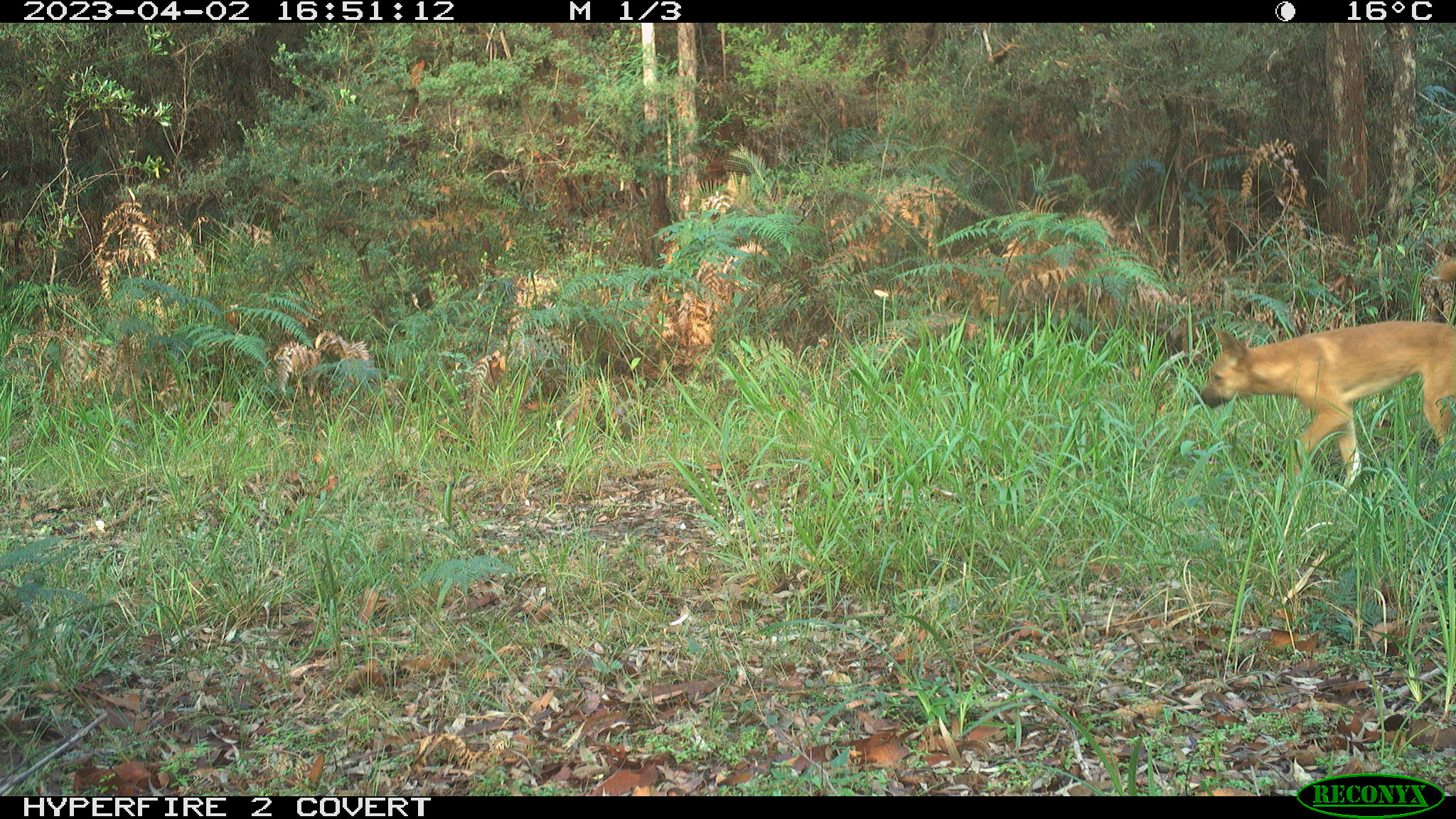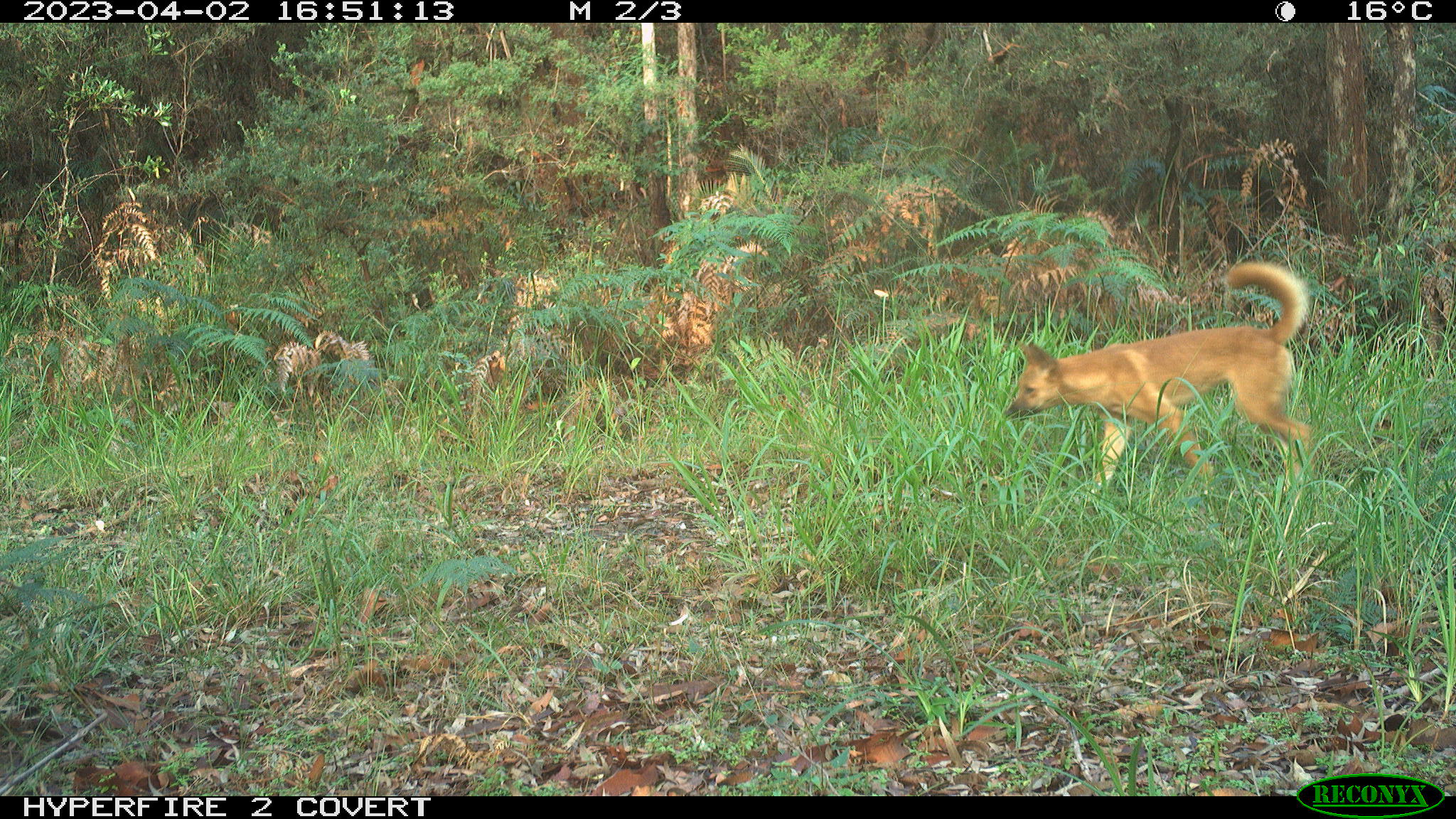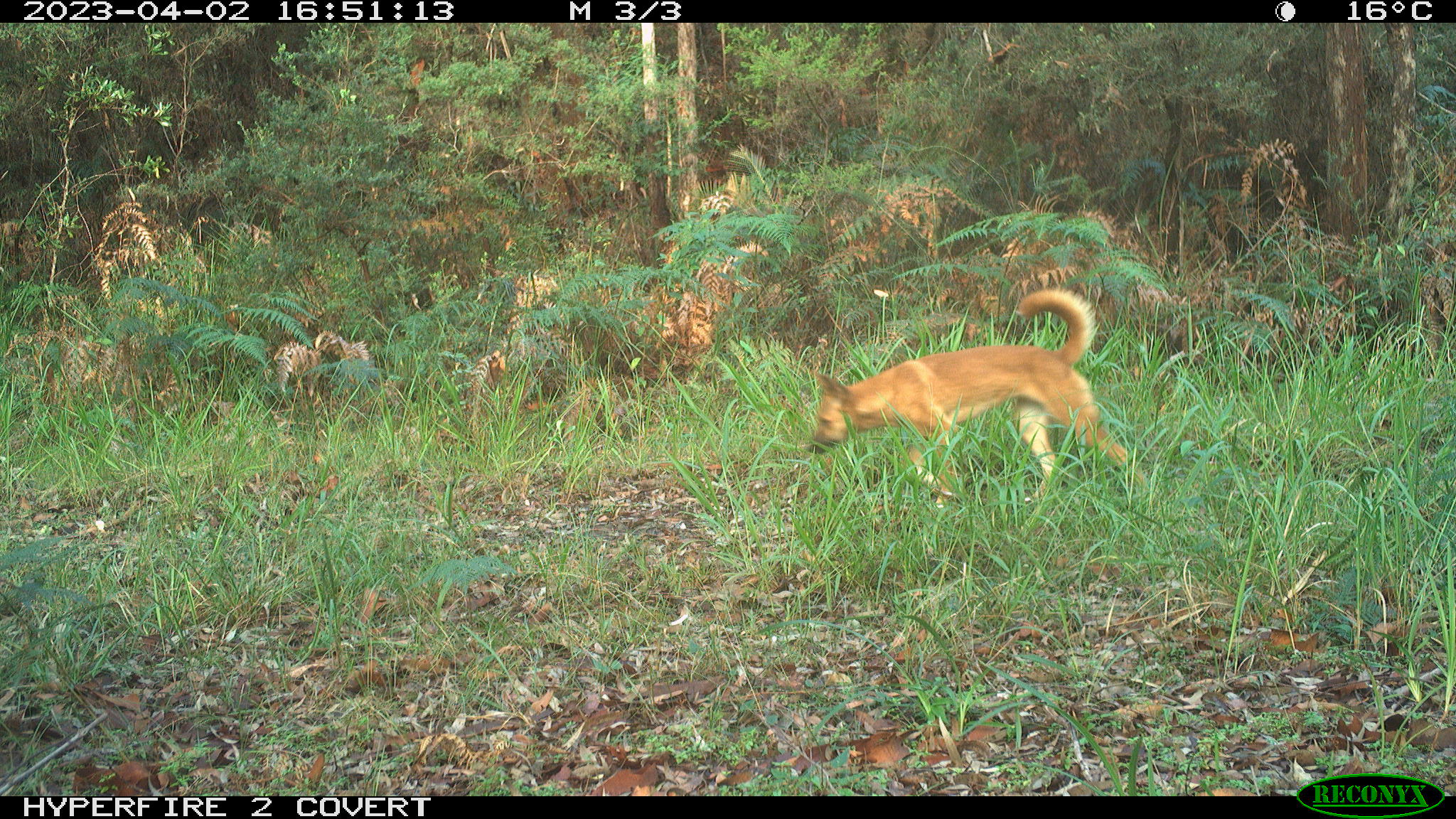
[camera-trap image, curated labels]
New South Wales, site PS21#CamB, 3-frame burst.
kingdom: Animalia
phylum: Chordata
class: Mammalia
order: Carnivora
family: Canidae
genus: Canis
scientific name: Canis familiaris dingo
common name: dingo